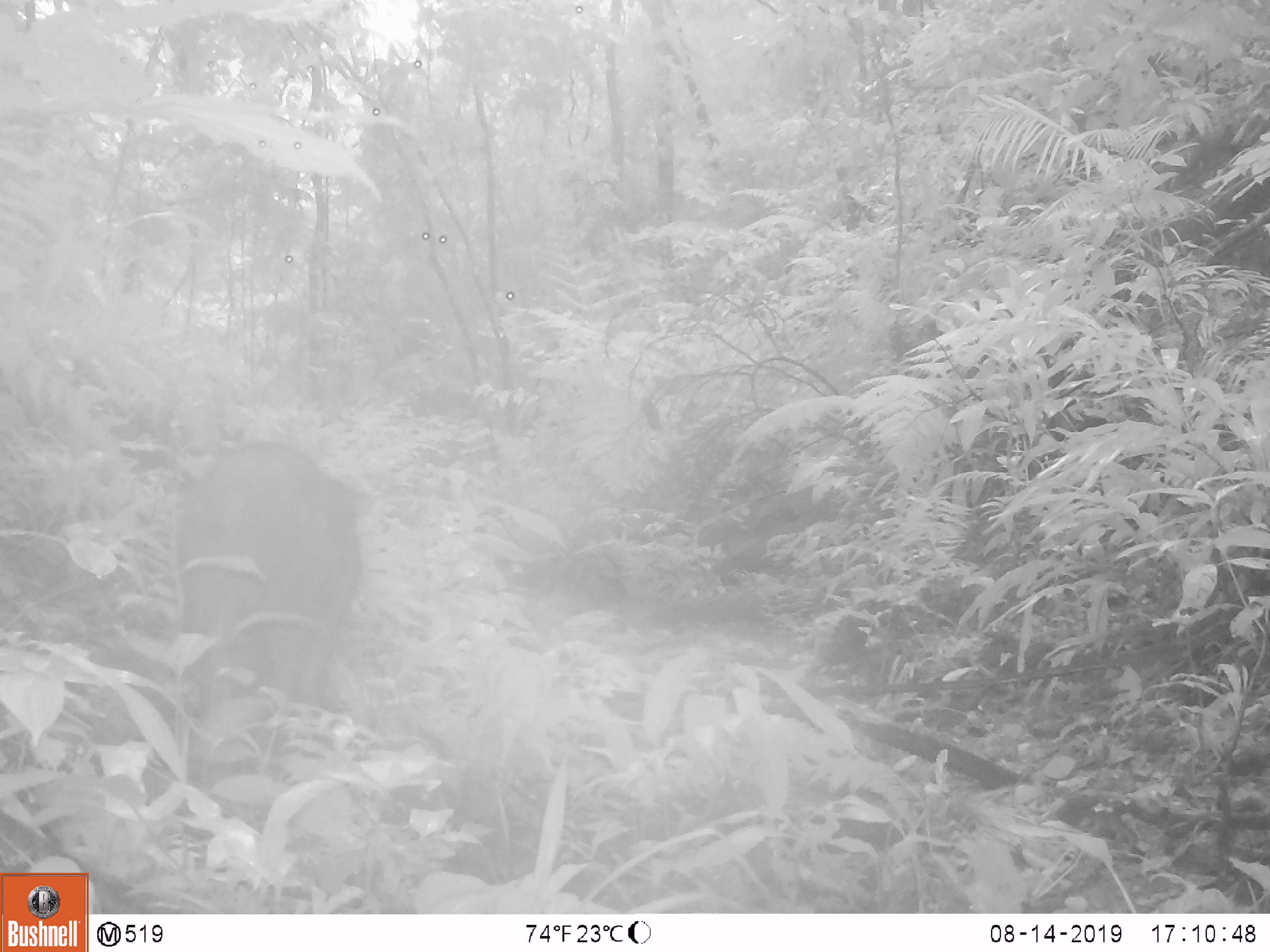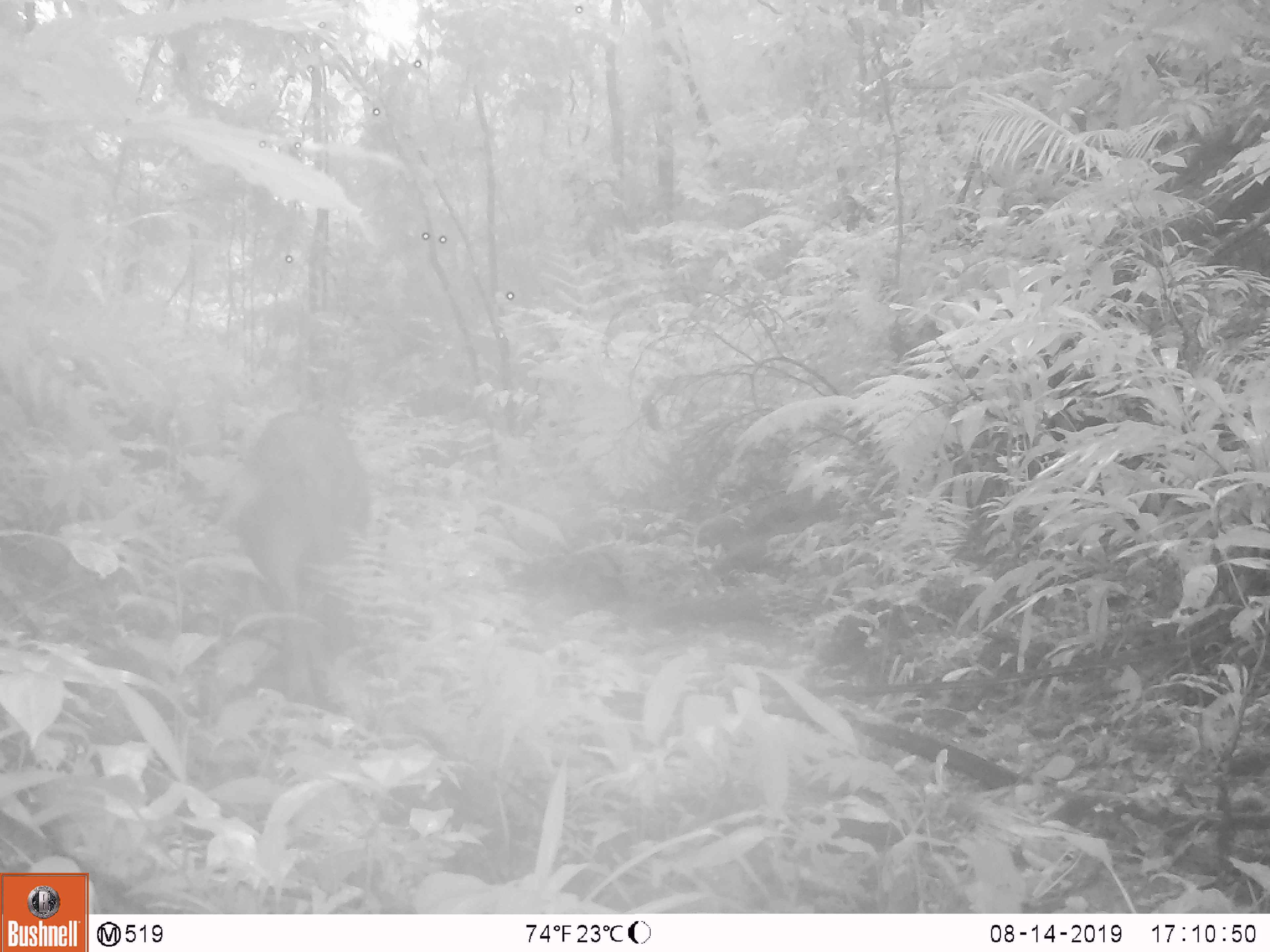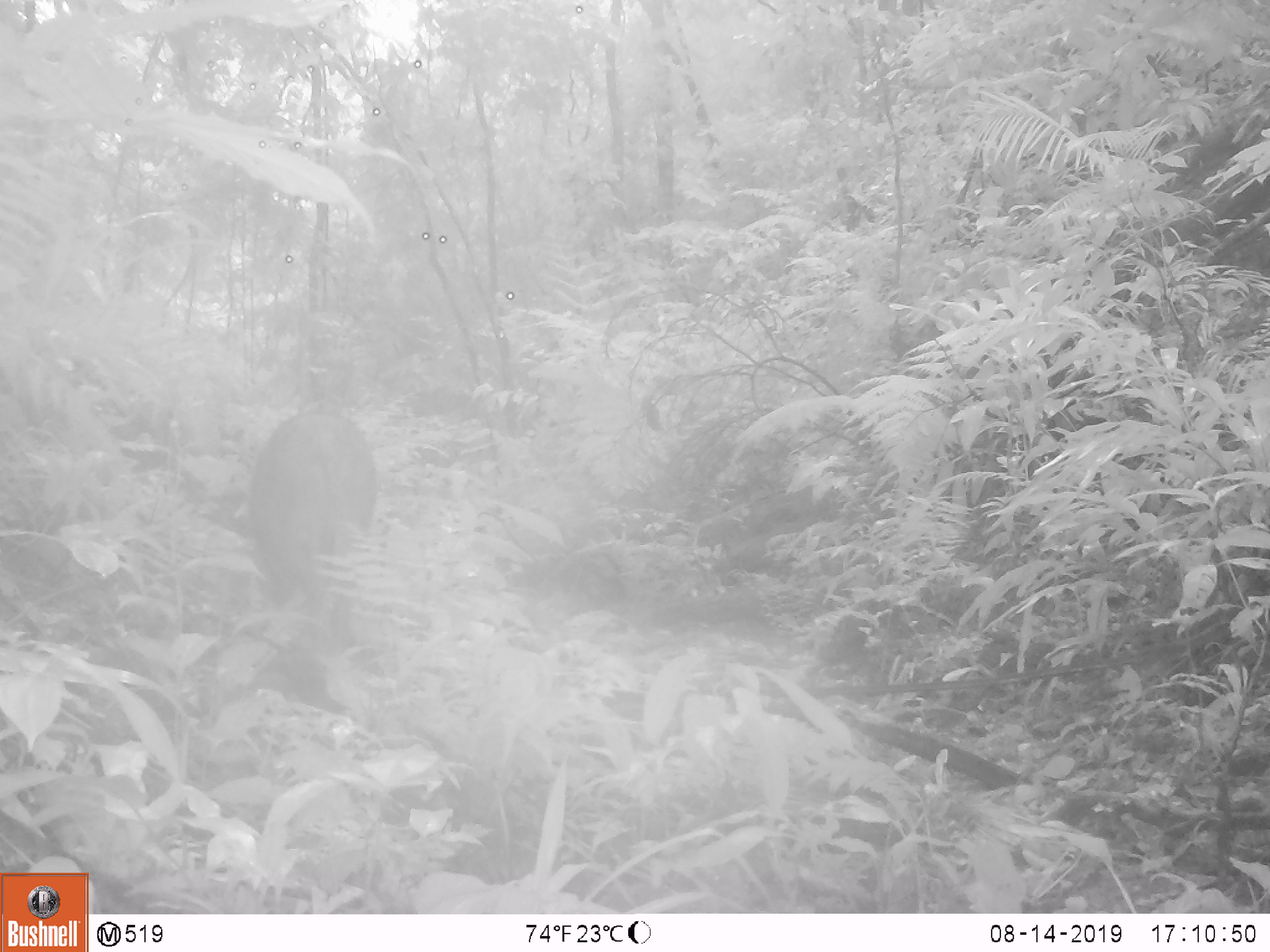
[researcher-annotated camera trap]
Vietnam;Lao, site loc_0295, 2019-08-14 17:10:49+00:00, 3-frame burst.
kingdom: Animalia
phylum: Chordata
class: Mammalia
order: Artiodactyla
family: Suidae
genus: Sus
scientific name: Sus scrofa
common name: eurasian wild pig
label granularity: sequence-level